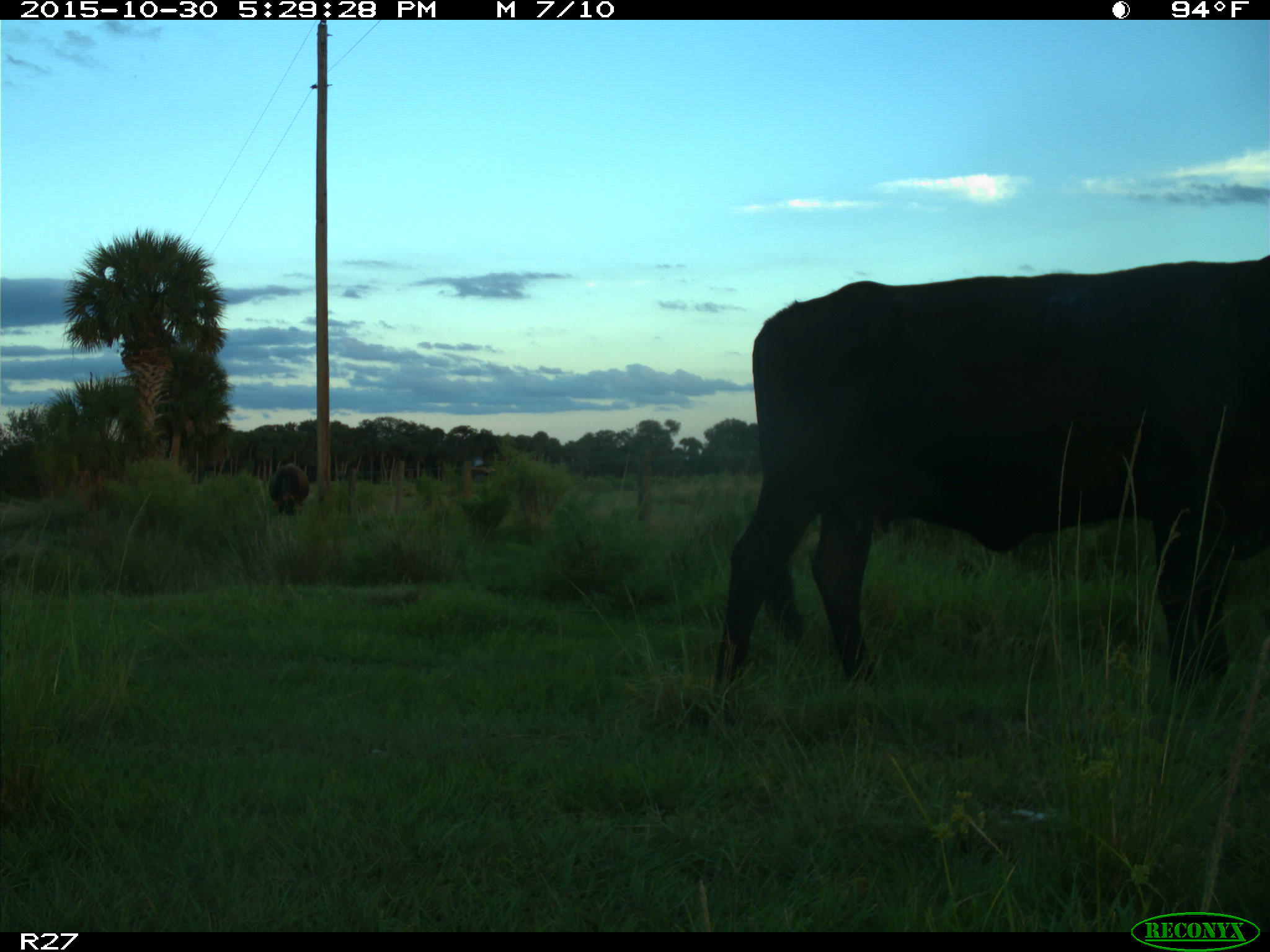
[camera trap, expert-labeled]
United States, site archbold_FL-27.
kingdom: Animalia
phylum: Chordata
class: Mammalia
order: Artiodactyla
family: Bovidae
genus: Bos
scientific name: Bos taurus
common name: domestic cow